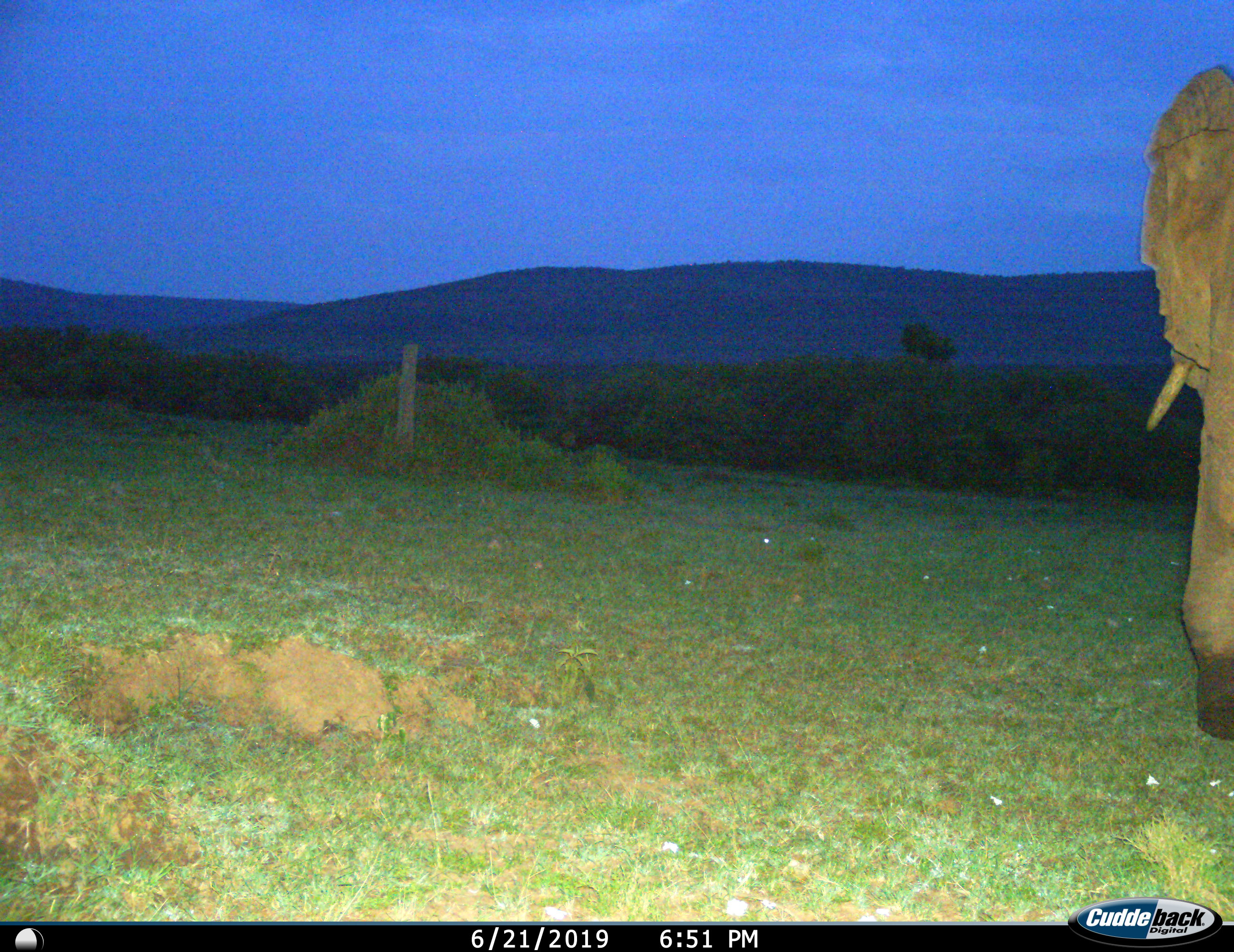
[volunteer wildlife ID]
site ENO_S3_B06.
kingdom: Animalia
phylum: Chordata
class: Mammalia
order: Proboscidea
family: Elephantidae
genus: Loxodonta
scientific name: Loxodonta africana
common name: african bush elephant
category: elephant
Elephant (african bush elephant) (Loxodonta africana), count 1. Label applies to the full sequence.